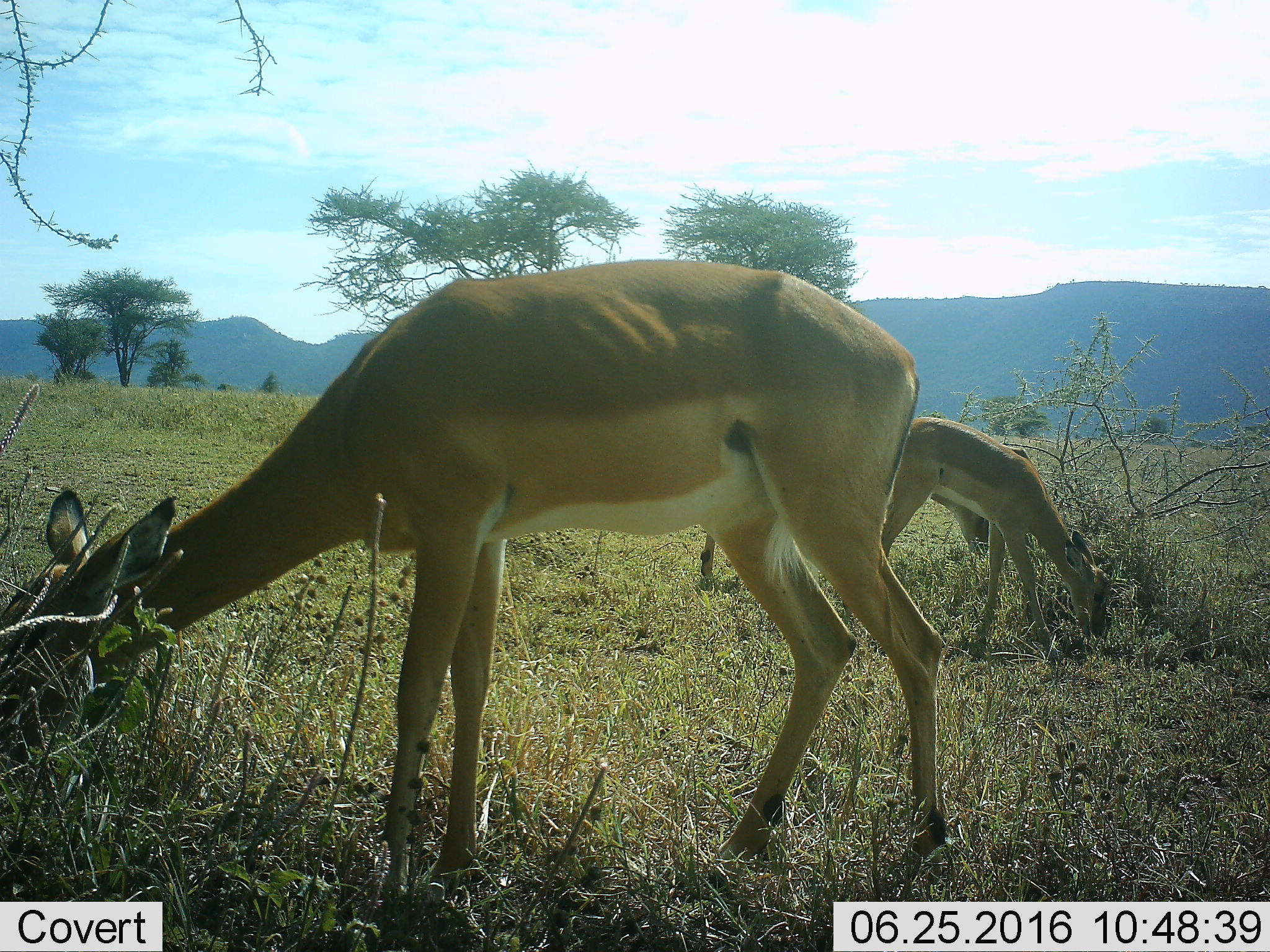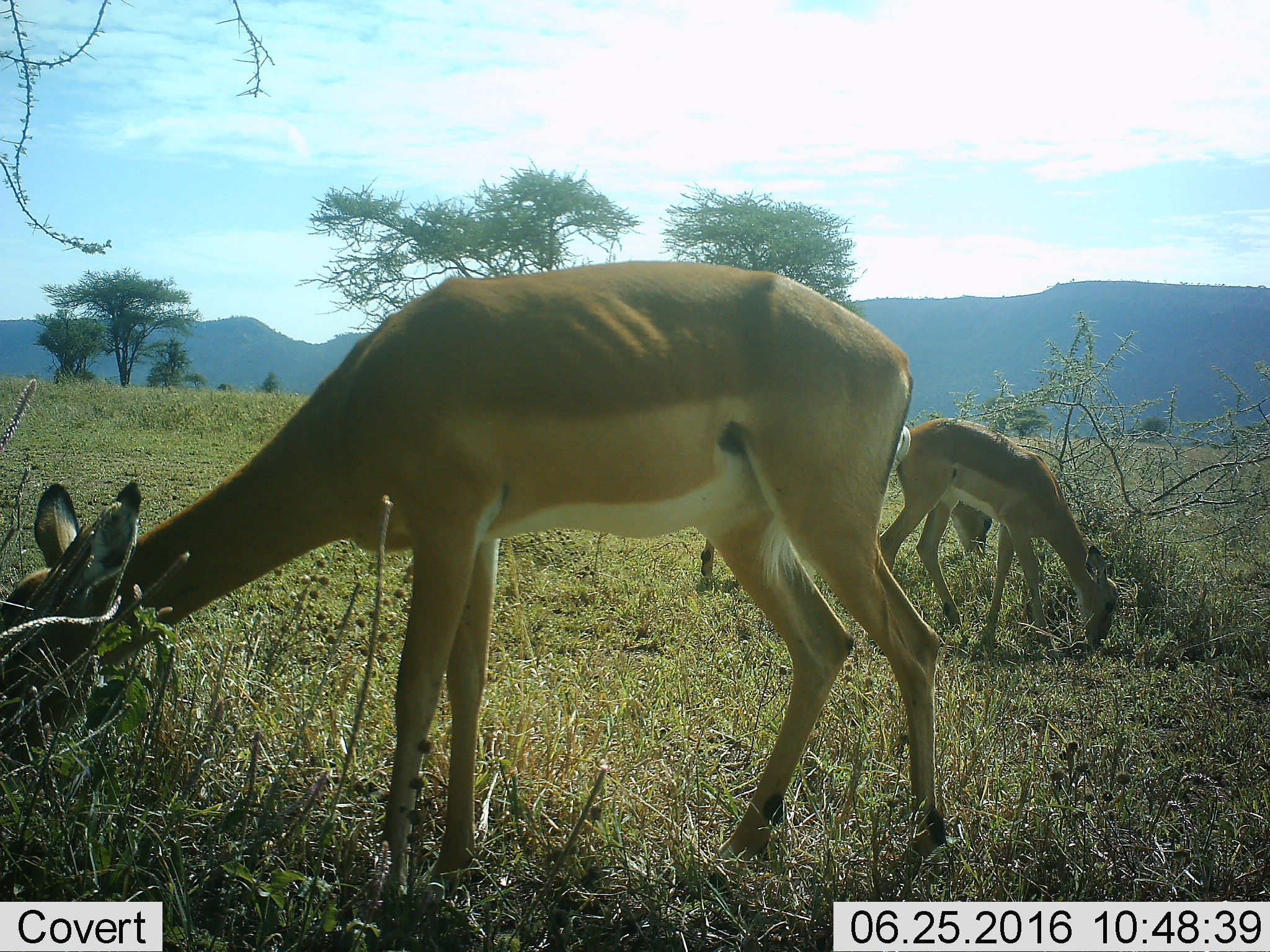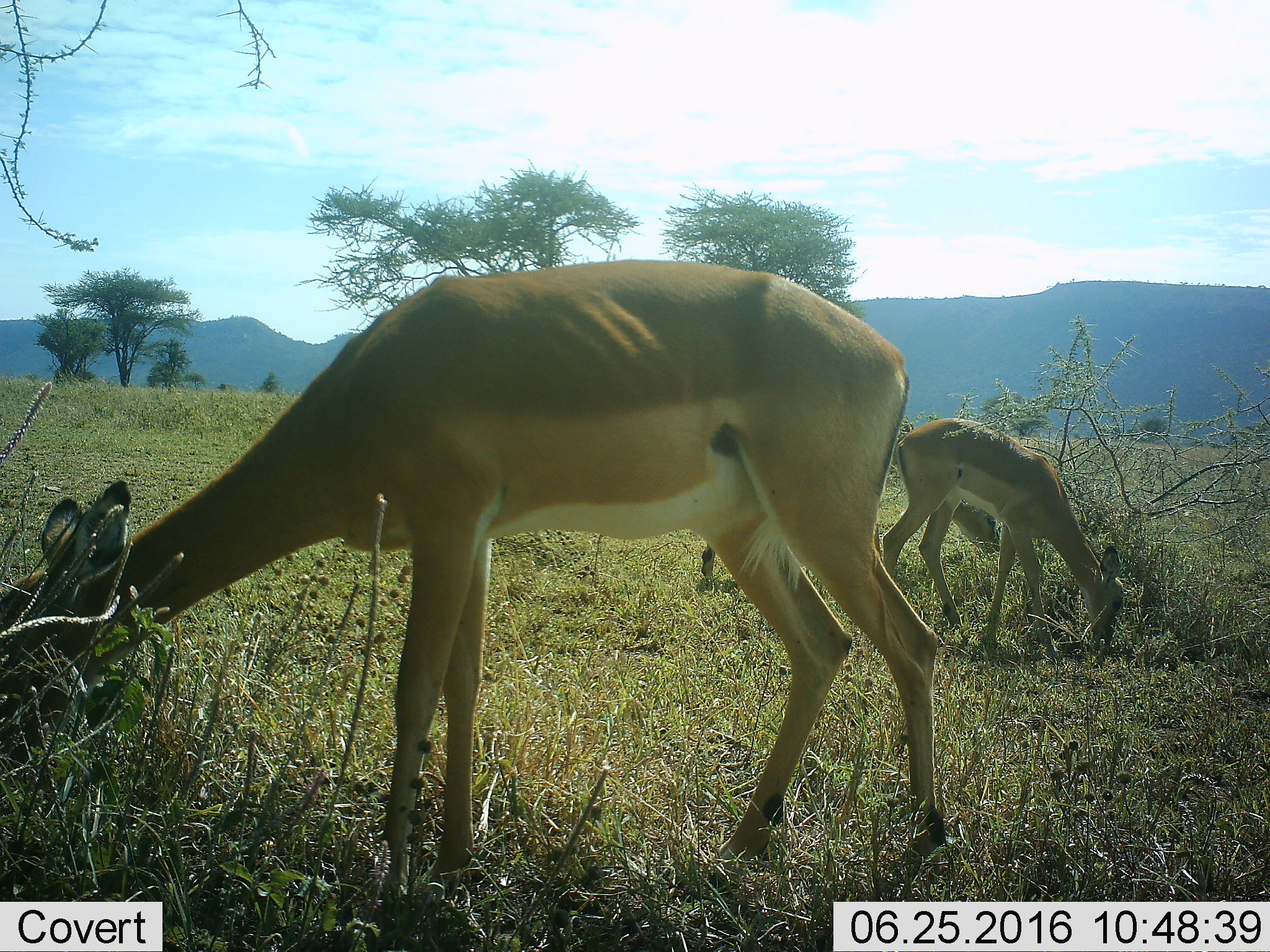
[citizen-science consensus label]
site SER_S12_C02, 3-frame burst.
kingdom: Animalia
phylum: Chordata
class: Mammalia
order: Artiodactyla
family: Bovidae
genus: Aepyceros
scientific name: Aepyceros melampus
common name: impala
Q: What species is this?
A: Impala (Aepyceros melampus).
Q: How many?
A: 3.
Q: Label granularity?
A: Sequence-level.